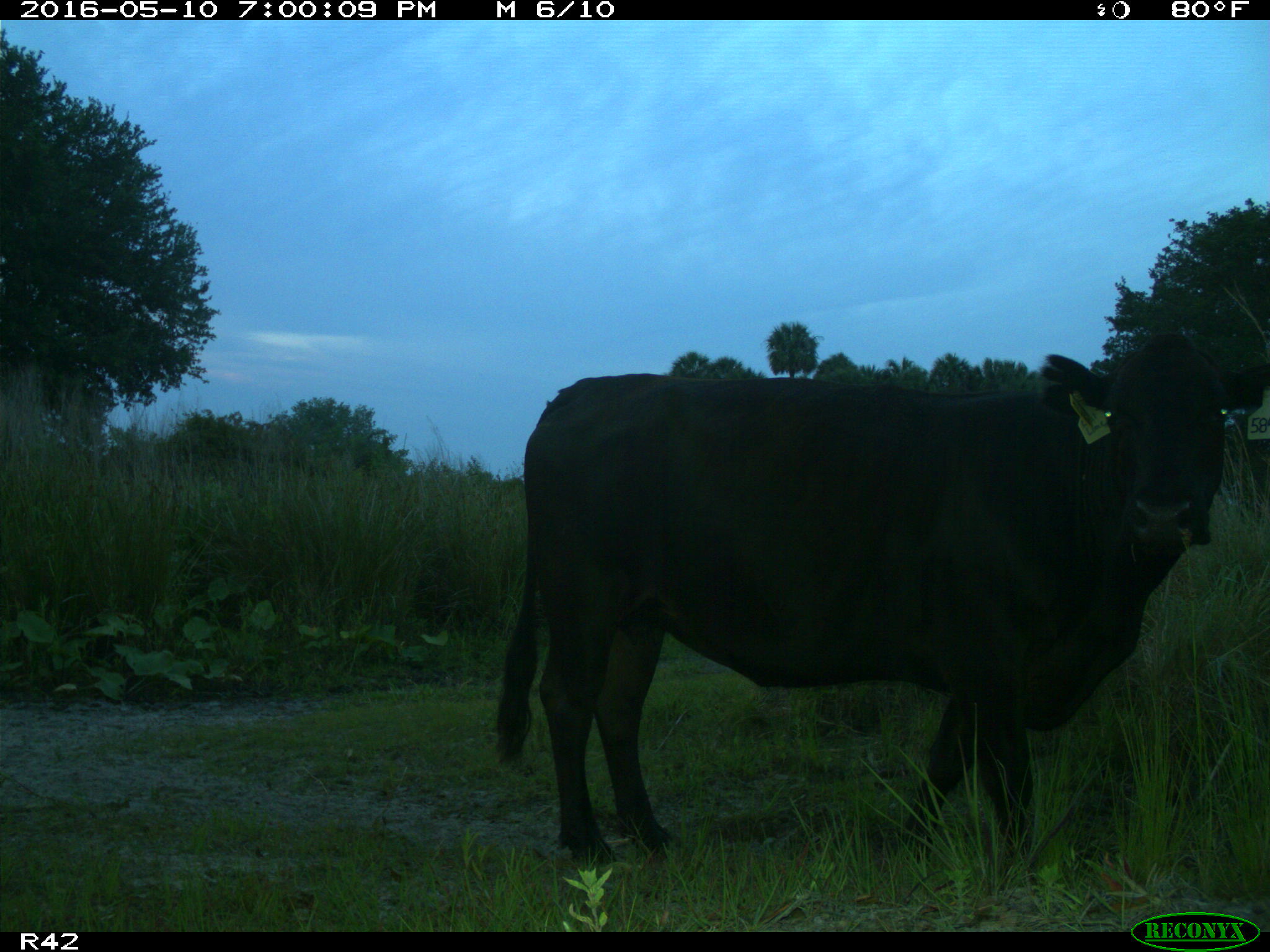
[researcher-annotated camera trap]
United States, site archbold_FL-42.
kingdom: Animalia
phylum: Chordata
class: Mammalia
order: Artiodactyla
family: Bovidae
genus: Bos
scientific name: Bos taurus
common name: domestic cow